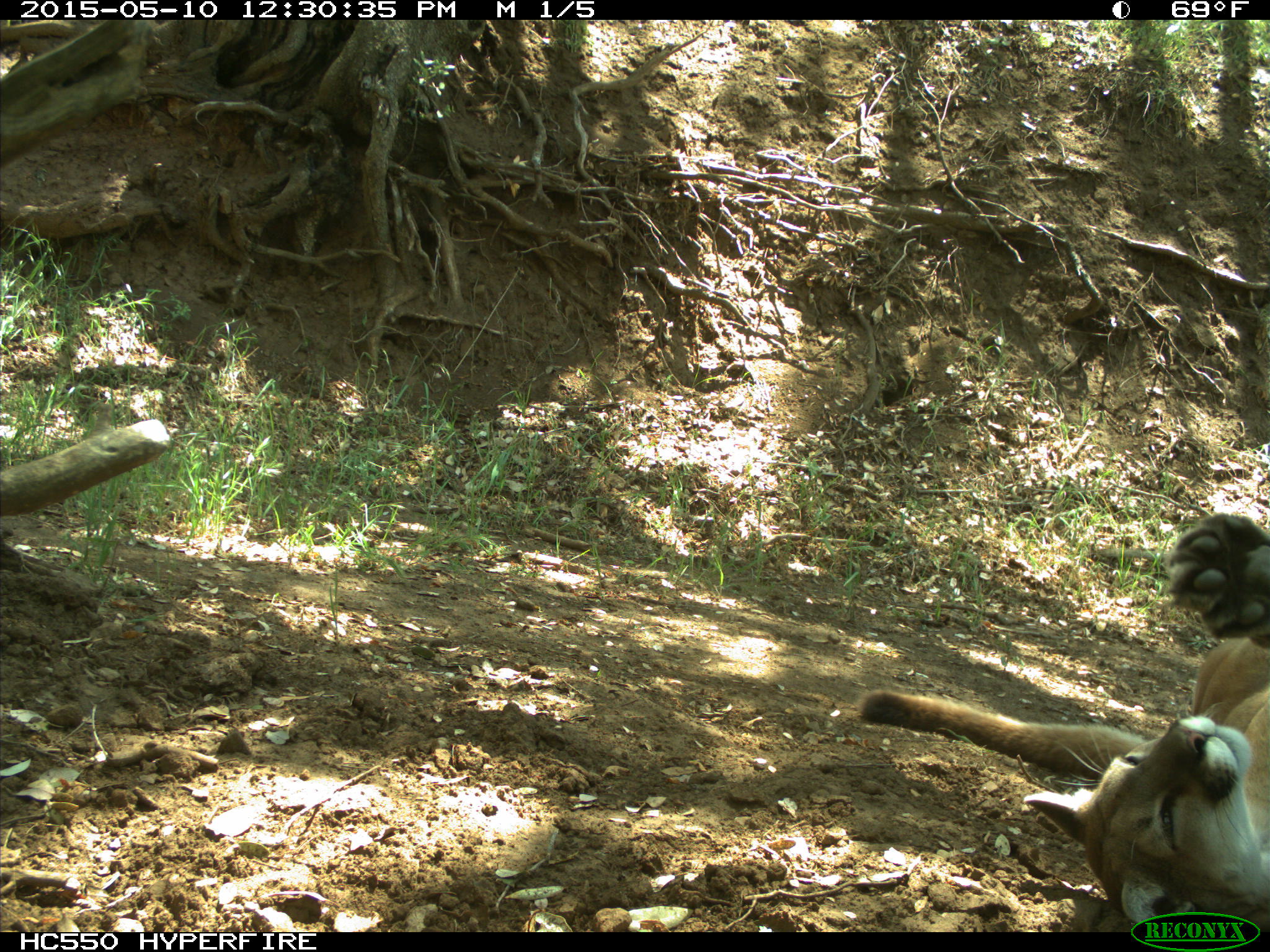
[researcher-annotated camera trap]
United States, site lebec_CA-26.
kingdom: Animalia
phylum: Chordata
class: Mammalia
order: Carnivora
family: Felidae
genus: Puma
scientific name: Puma concolor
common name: mountain lion